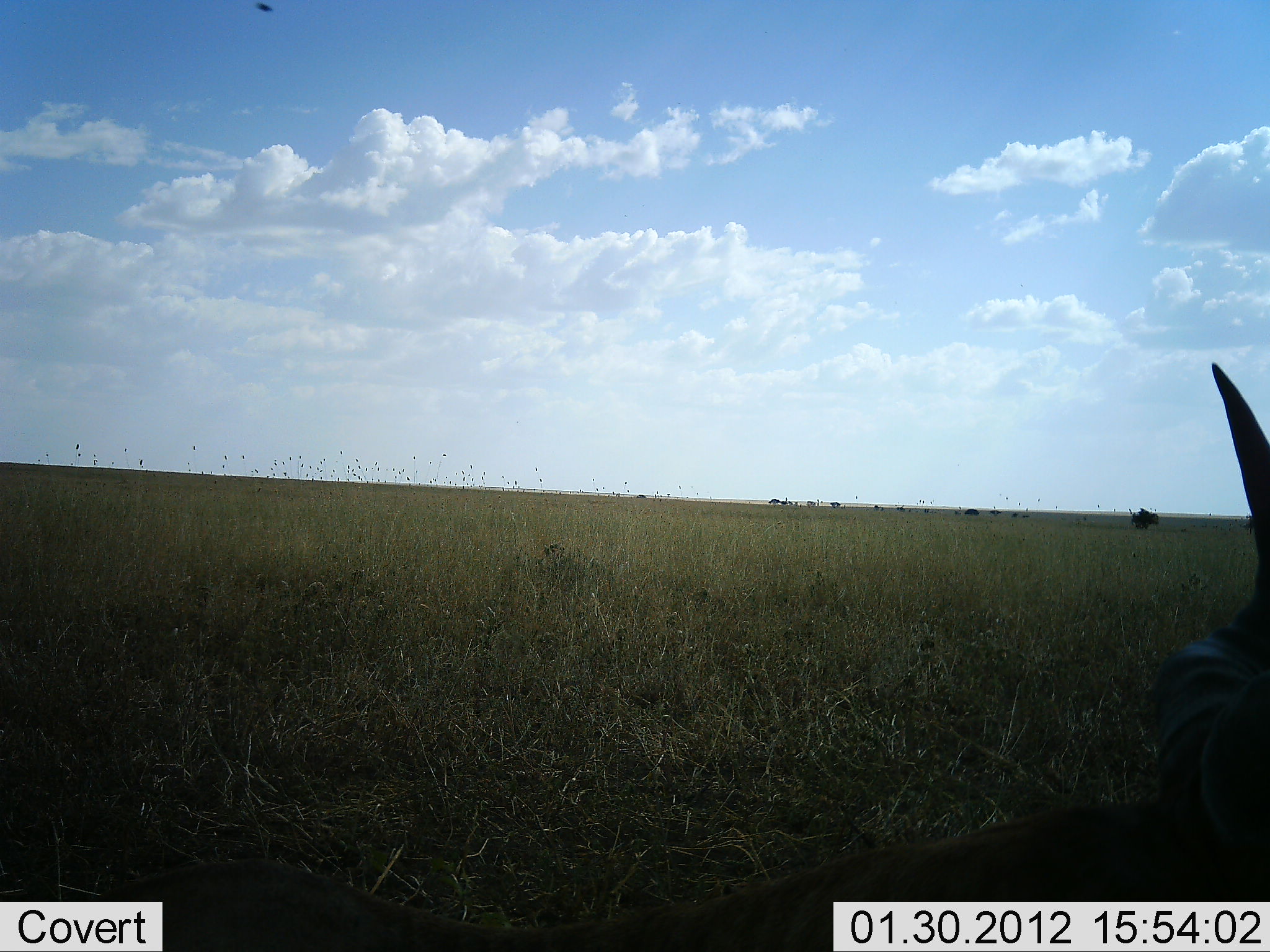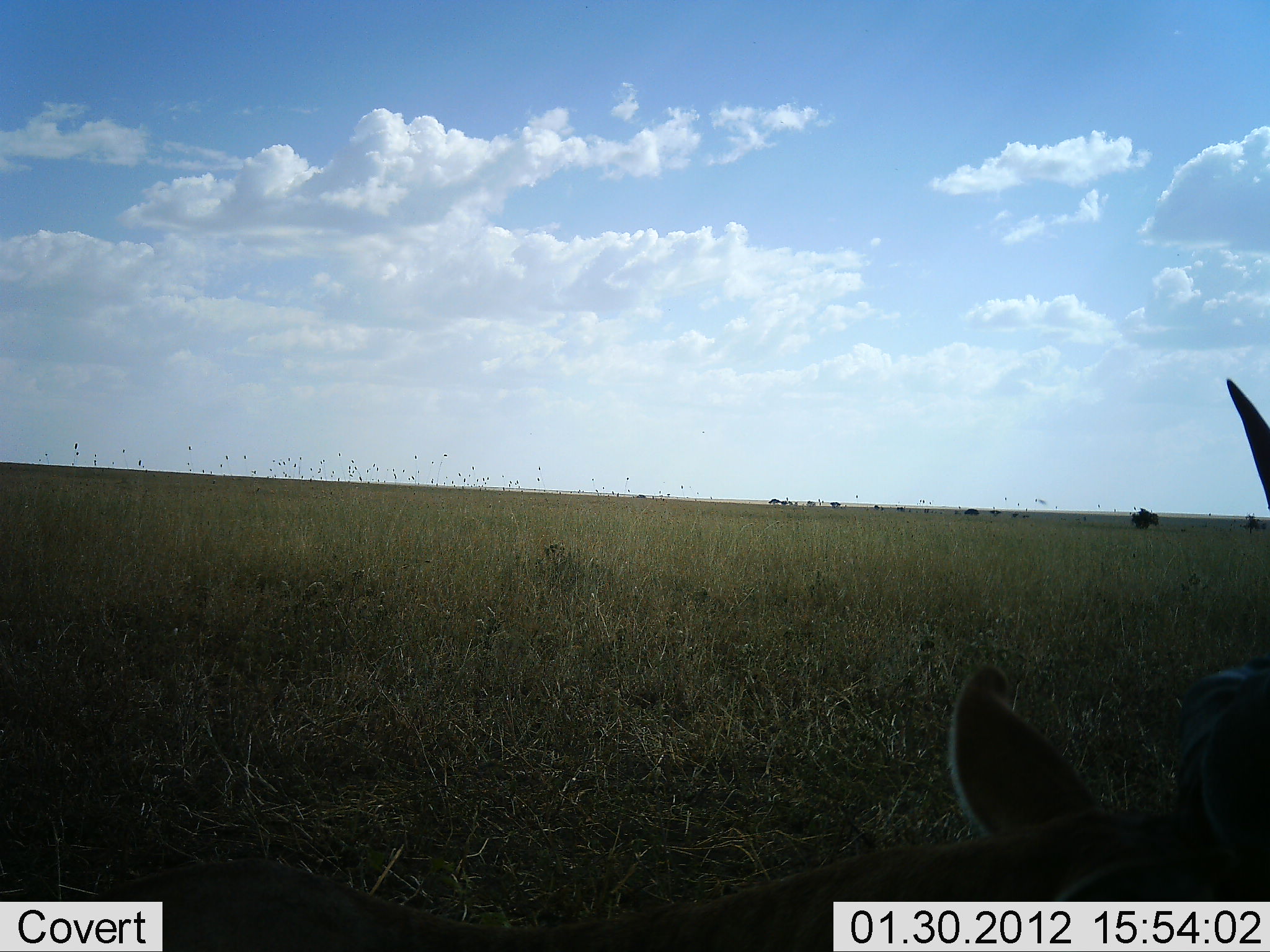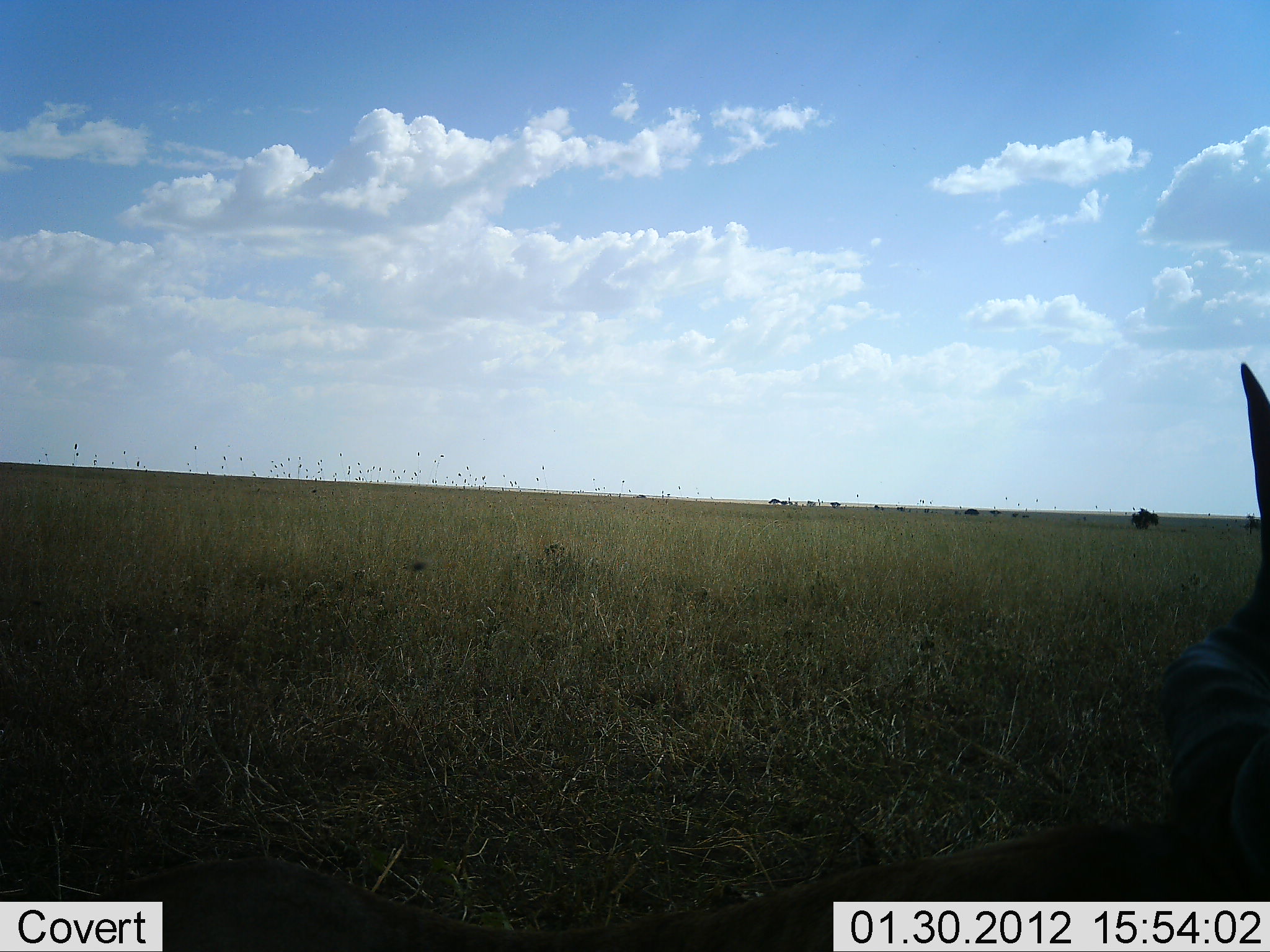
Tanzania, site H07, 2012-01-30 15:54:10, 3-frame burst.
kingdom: Animalia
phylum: Chordata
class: Mammalia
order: Artiodactyla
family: Bovidae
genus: Alcelaphus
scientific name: Alcelaphus buselaphus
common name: hartebeest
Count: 1.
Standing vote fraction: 0%.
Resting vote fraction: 100%.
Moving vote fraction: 0%.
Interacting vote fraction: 0%.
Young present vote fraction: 0%.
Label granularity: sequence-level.